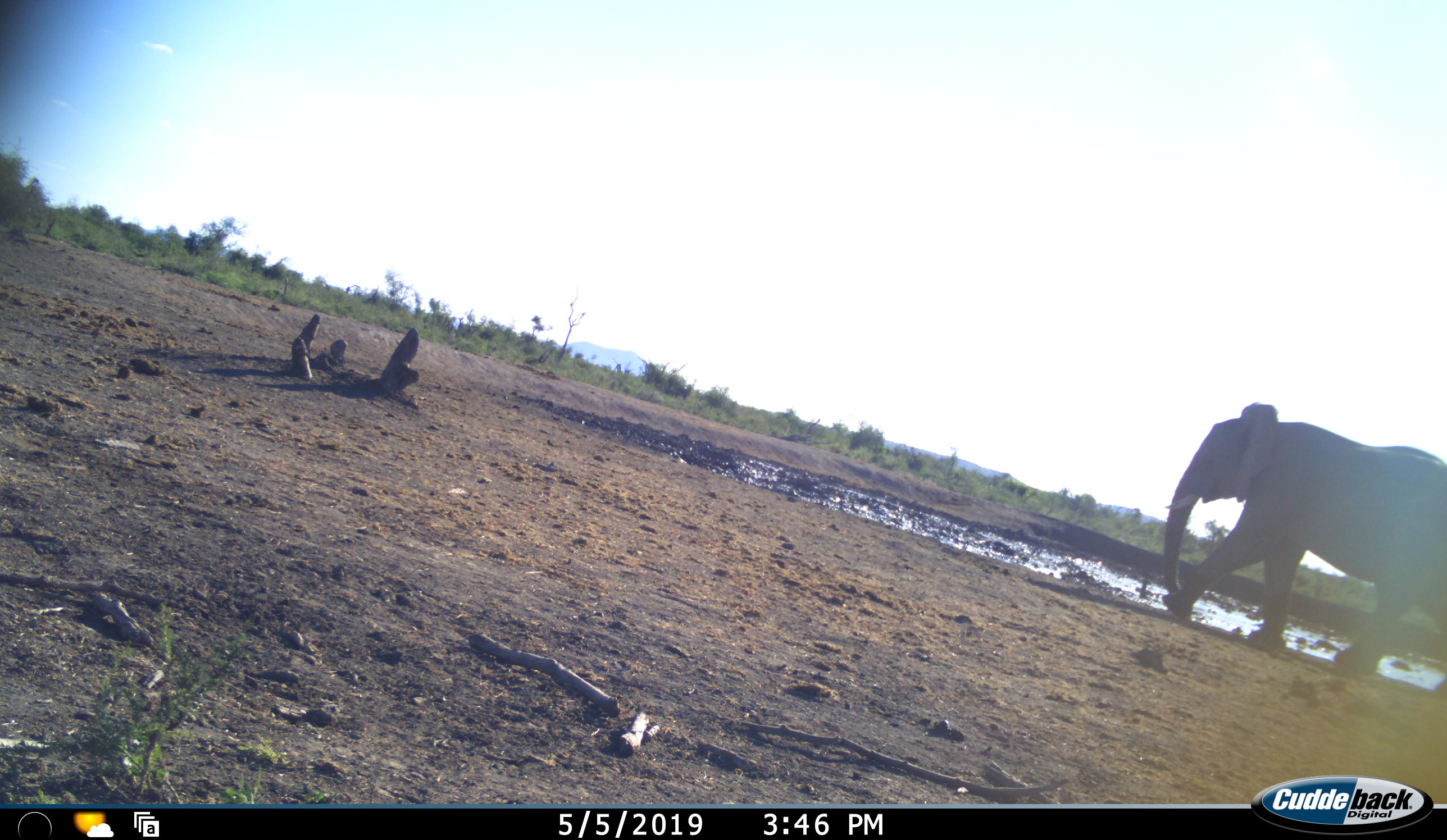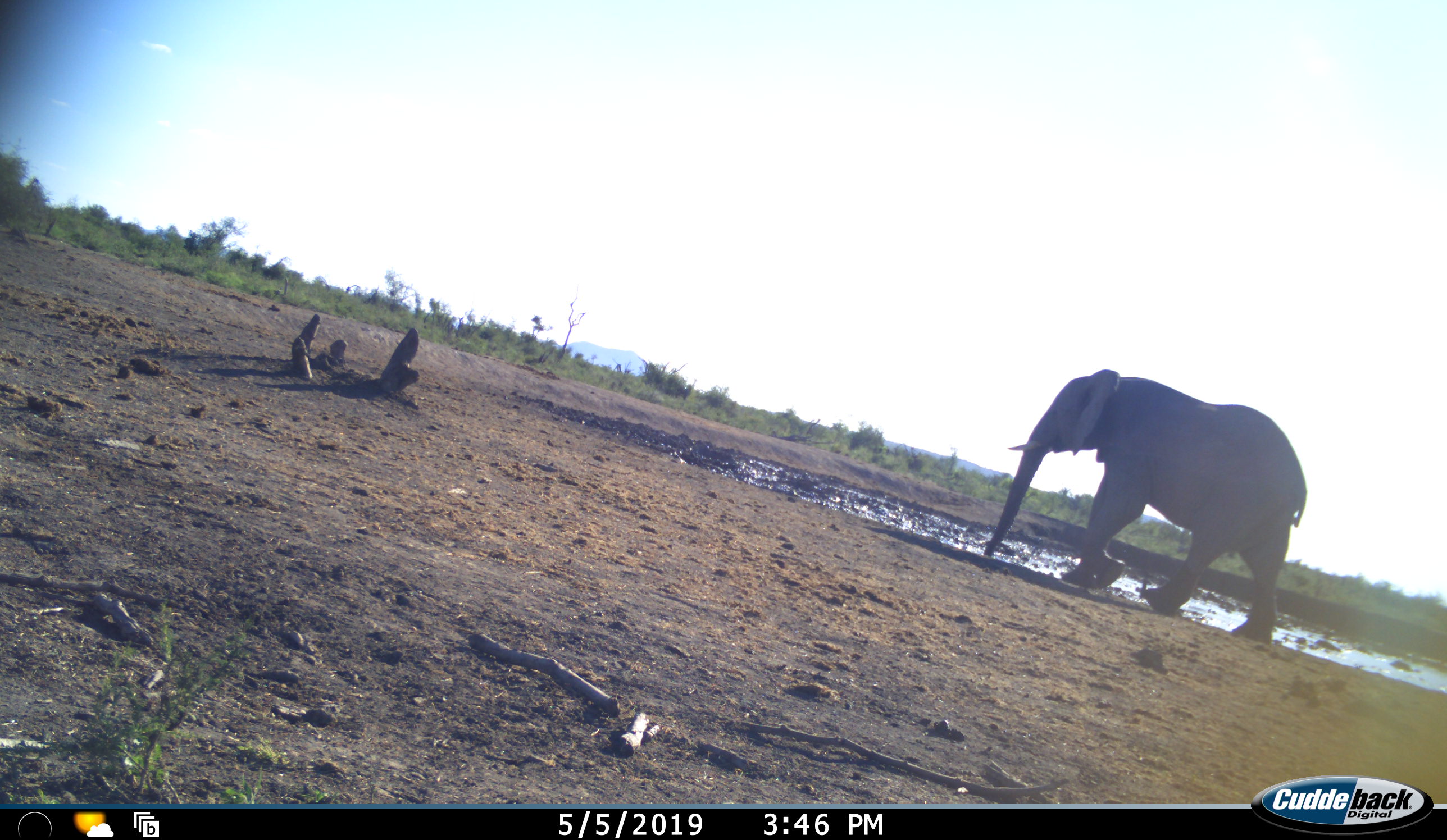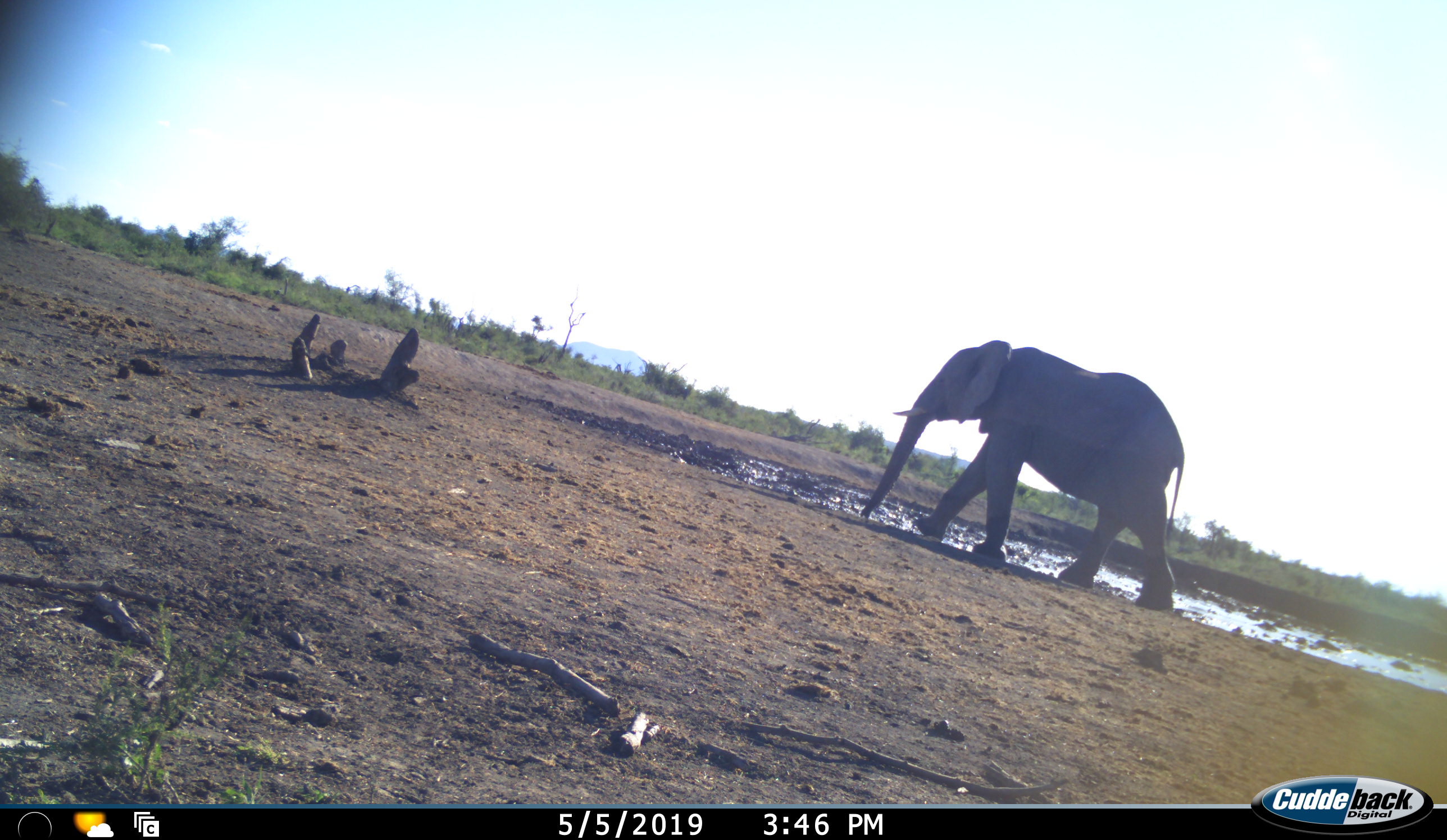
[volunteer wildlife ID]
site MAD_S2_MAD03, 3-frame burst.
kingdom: Animalia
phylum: Chordata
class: Mammalia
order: Proboscidea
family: Elephantidae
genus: Loxodonta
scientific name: Loxodonta africana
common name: african bush elephant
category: elephant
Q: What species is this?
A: Elephant (african bush elephant) (Loxodonta africana).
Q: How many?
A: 1.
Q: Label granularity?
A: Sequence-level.